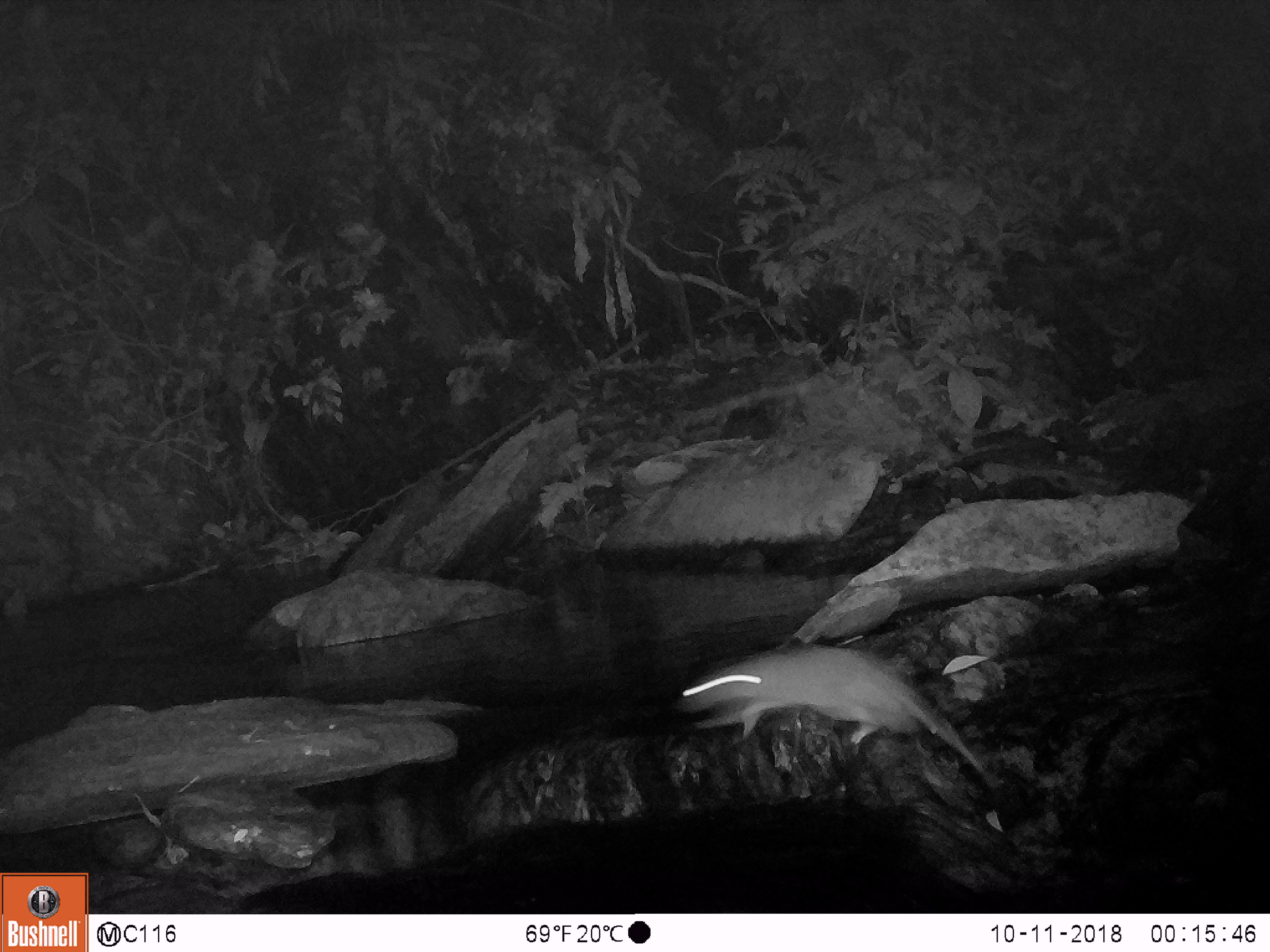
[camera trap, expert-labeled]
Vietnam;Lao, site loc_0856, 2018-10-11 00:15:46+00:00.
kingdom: Animalia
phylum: Chordata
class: Mammalia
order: Rodentia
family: Muridae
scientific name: Muridae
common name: old-world mice and rats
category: unidentified murid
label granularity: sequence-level